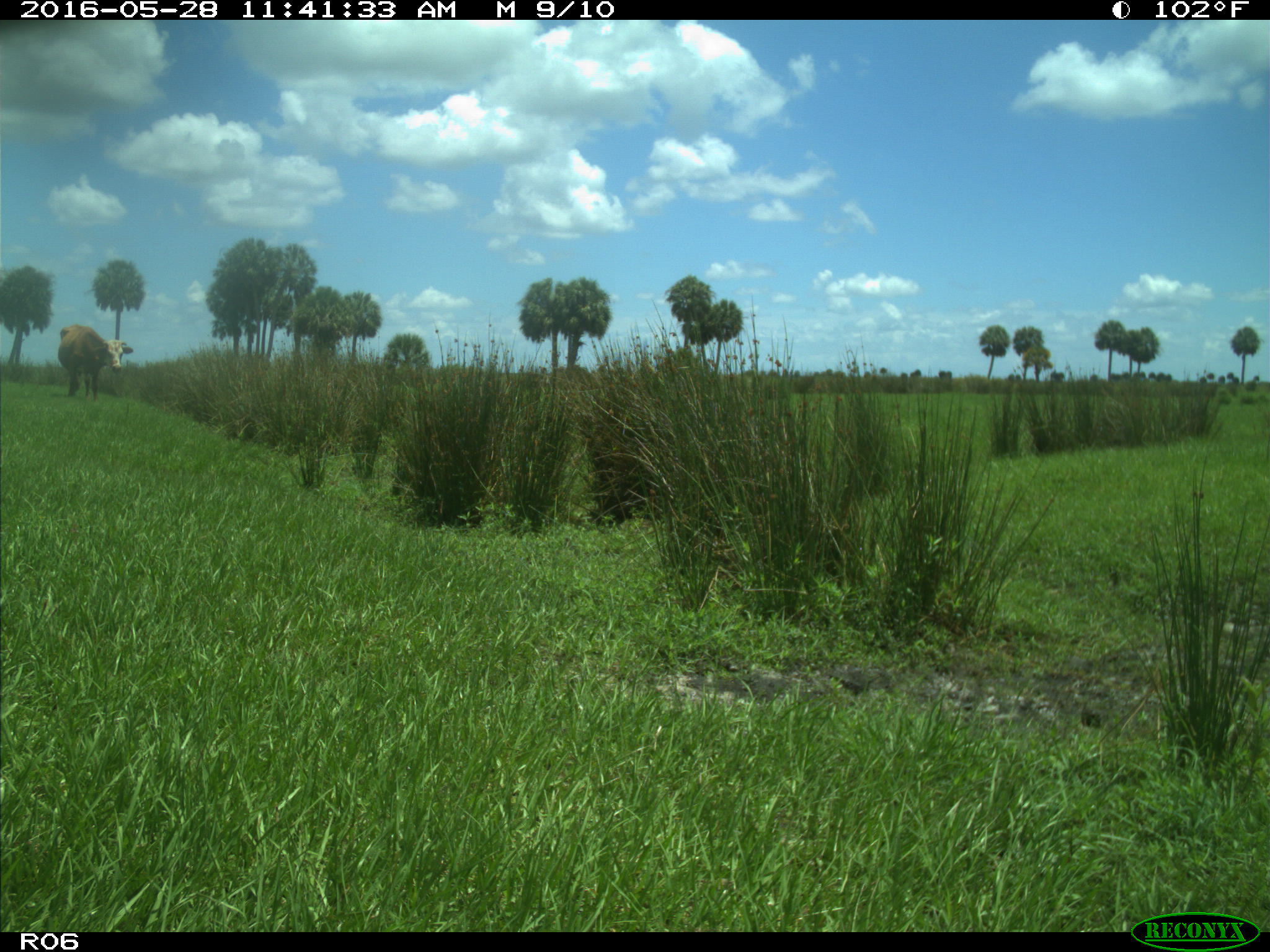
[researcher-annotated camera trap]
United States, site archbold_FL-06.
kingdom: Animalia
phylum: Chordata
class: Mammalia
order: Artiodactyla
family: Bovidae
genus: Bos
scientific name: Bos taurus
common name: domestic cow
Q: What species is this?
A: Bos taurus (domestic cow).